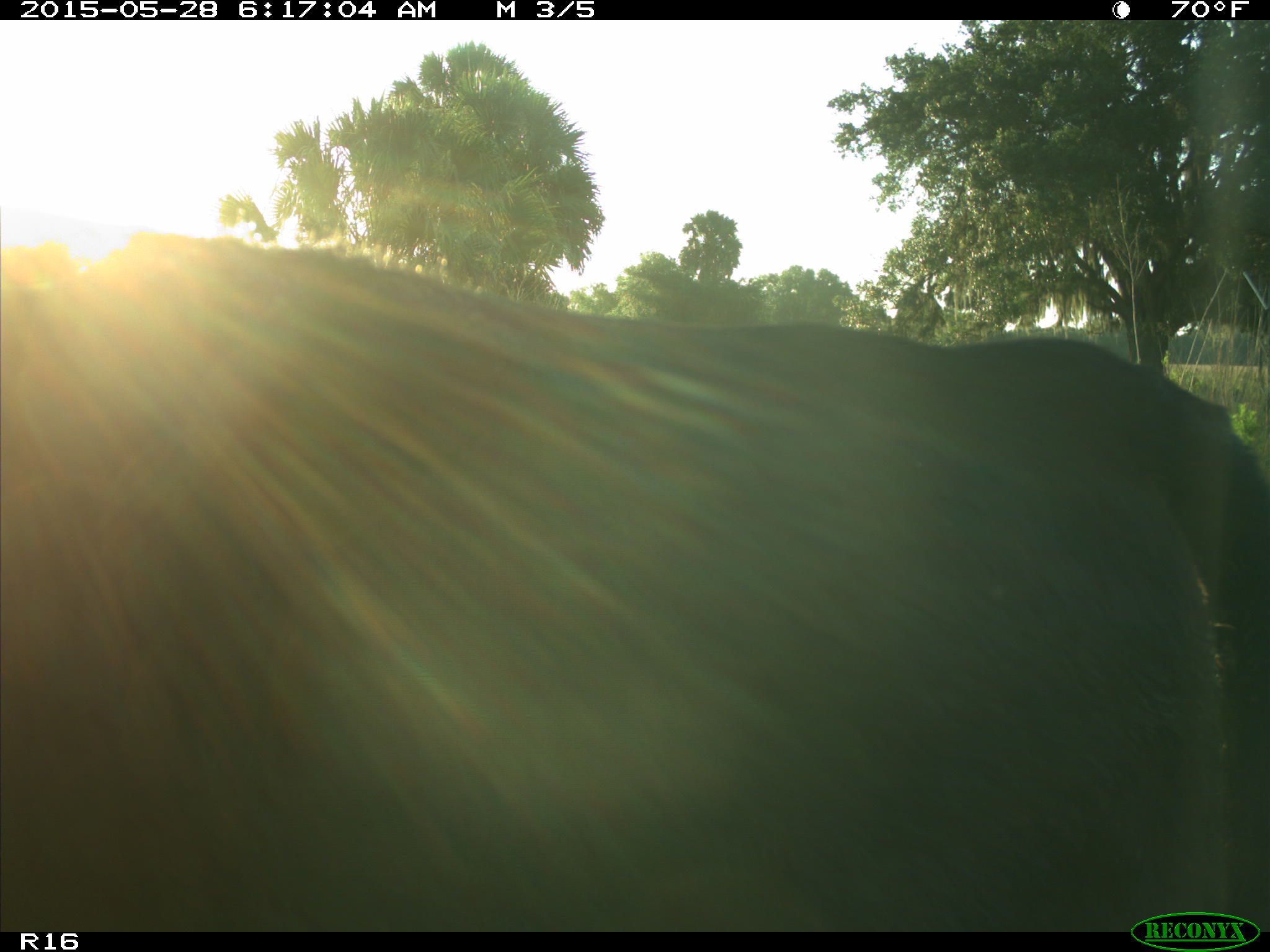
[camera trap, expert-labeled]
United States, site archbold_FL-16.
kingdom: Animalia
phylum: Chordata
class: Mammalia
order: Artiodactyla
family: Bovidae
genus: Bos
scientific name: Bos taurus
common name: domestic cow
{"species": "Bos taurus (domestic cow)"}